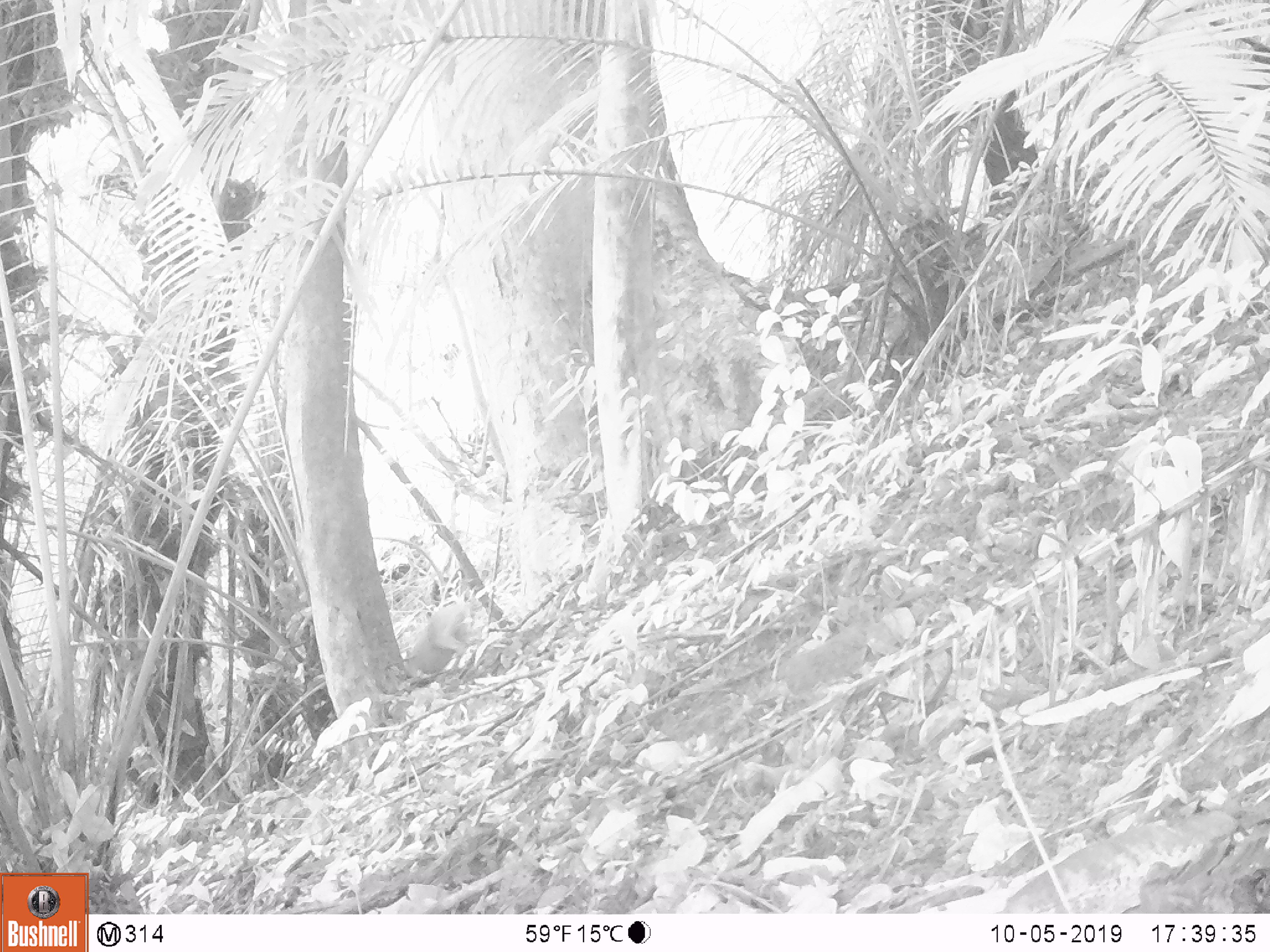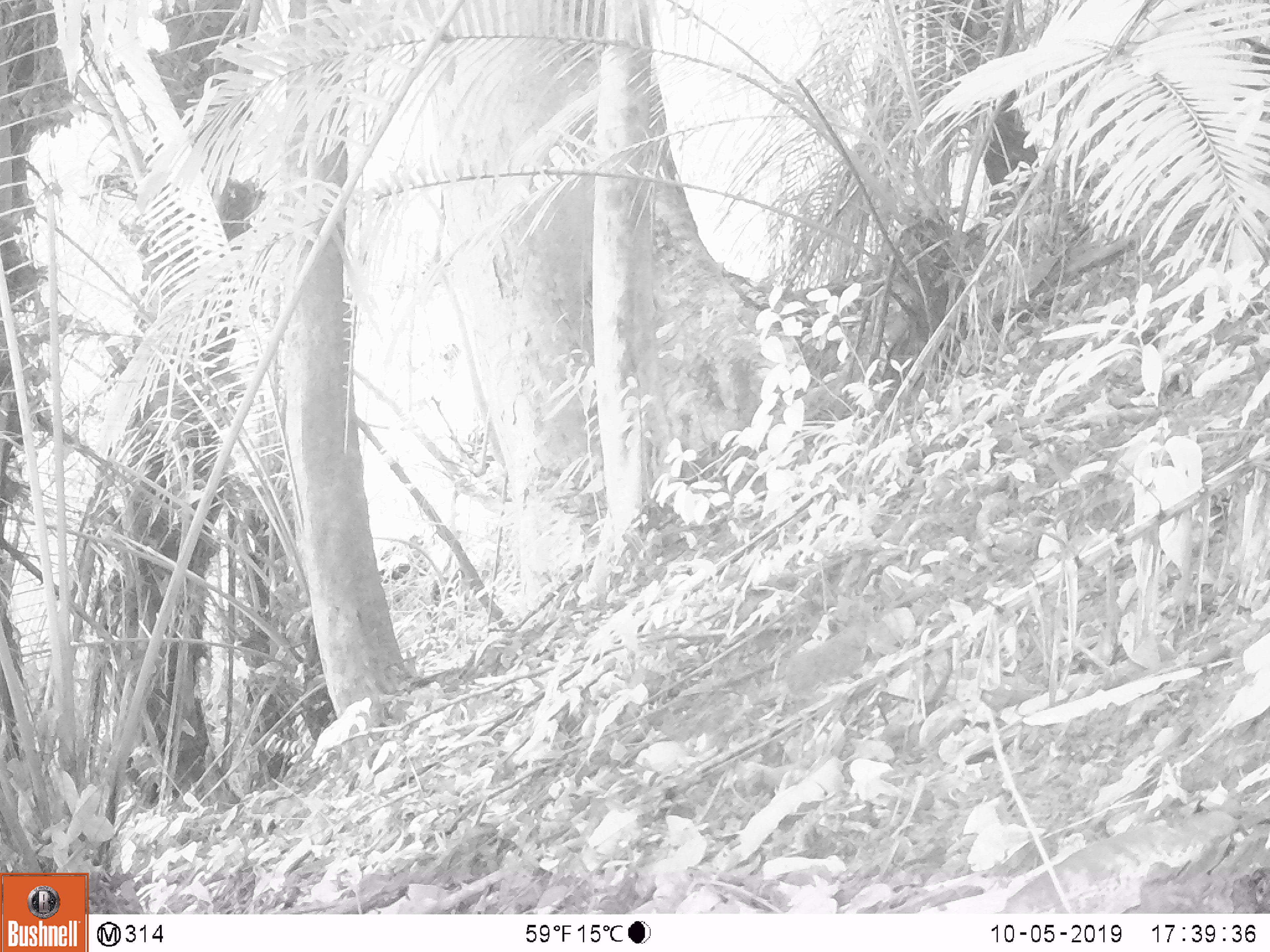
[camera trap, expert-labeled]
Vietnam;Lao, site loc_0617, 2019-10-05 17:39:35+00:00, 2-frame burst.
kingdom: Animalia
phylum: Chordata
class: Mammalia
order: Artiodactyla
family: Cervidae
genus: Muntiacus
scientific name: Muntiacus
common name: muntjacs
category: unidentified muntjac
Unidentified muntjac (muntjacs) (Muntiacus). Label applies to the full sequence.